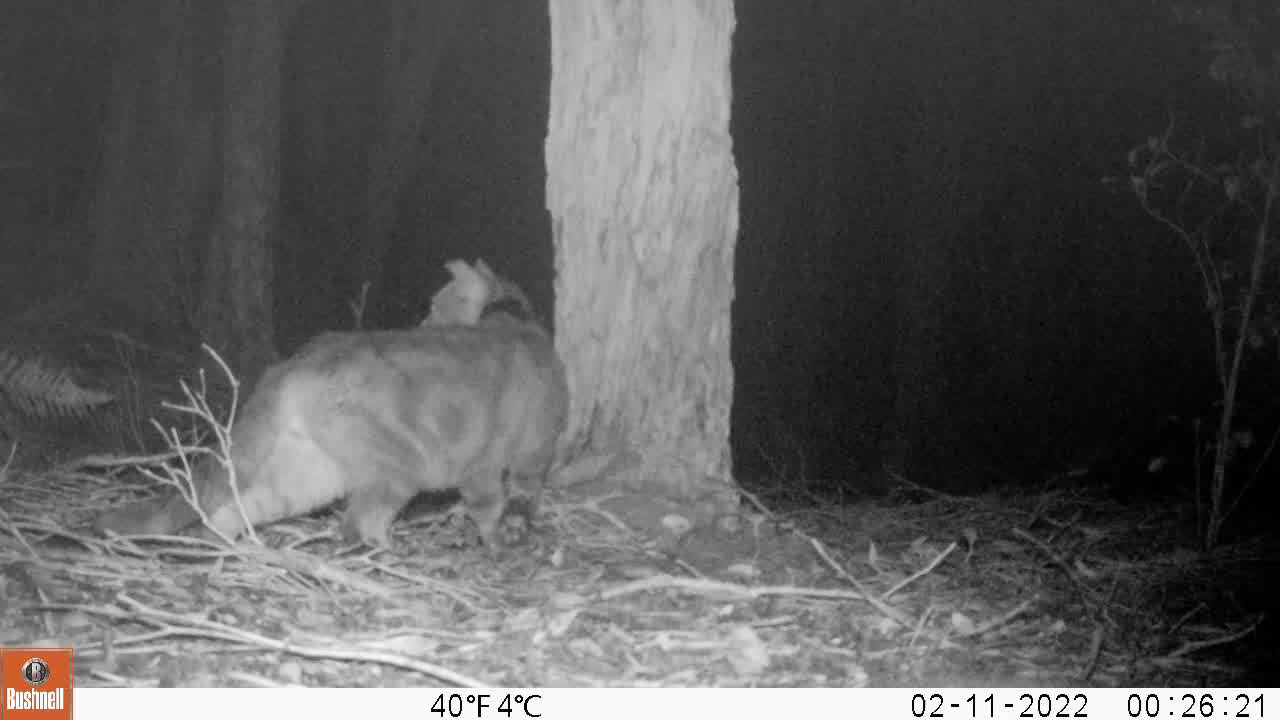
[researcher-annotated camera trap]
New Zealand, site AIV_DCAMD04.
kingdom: Animalia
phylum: Chordata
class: Mammalia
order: Carnivora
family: Felidae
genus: Felis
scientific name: Felis catus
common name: domestic cat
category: cat